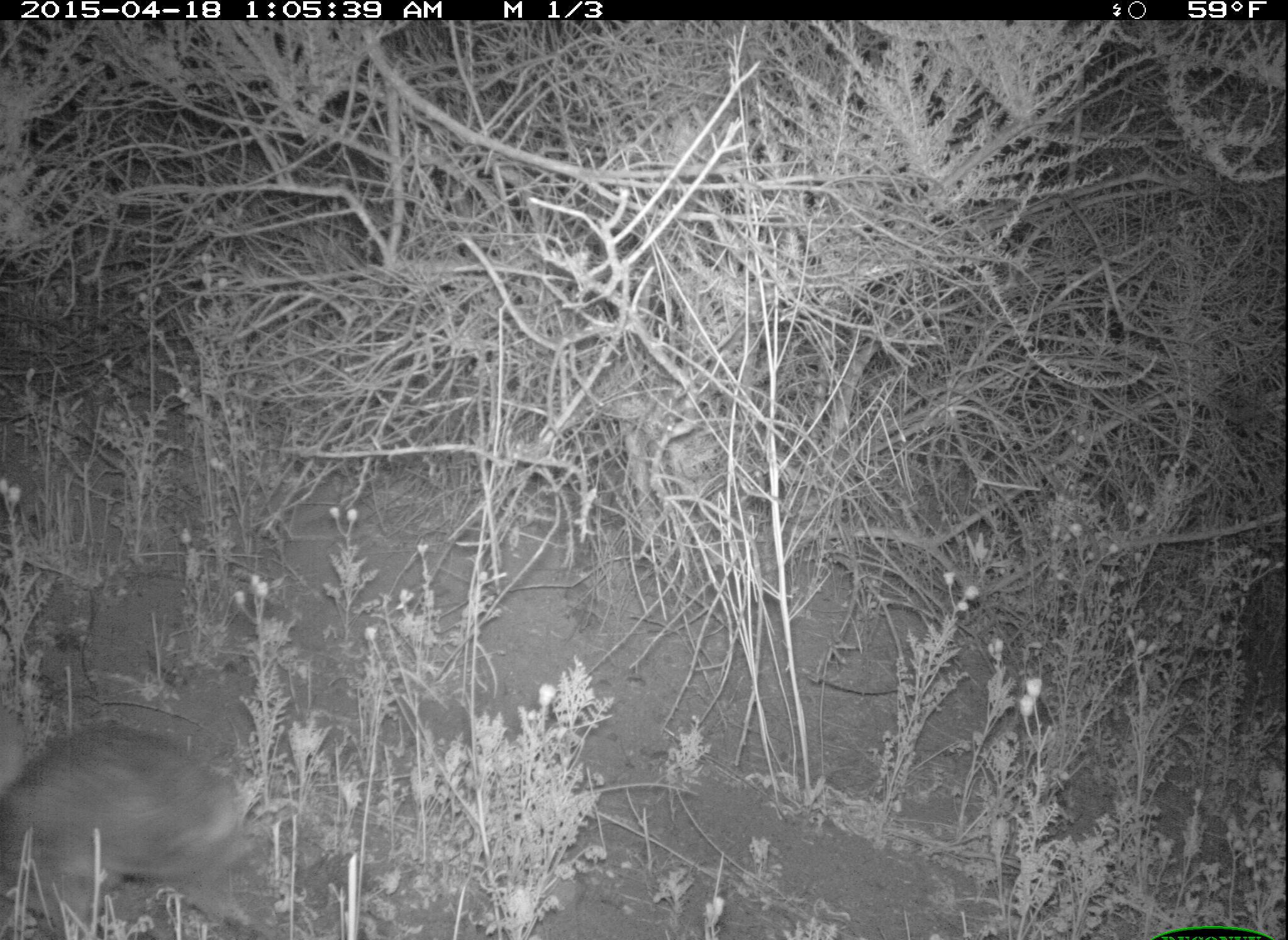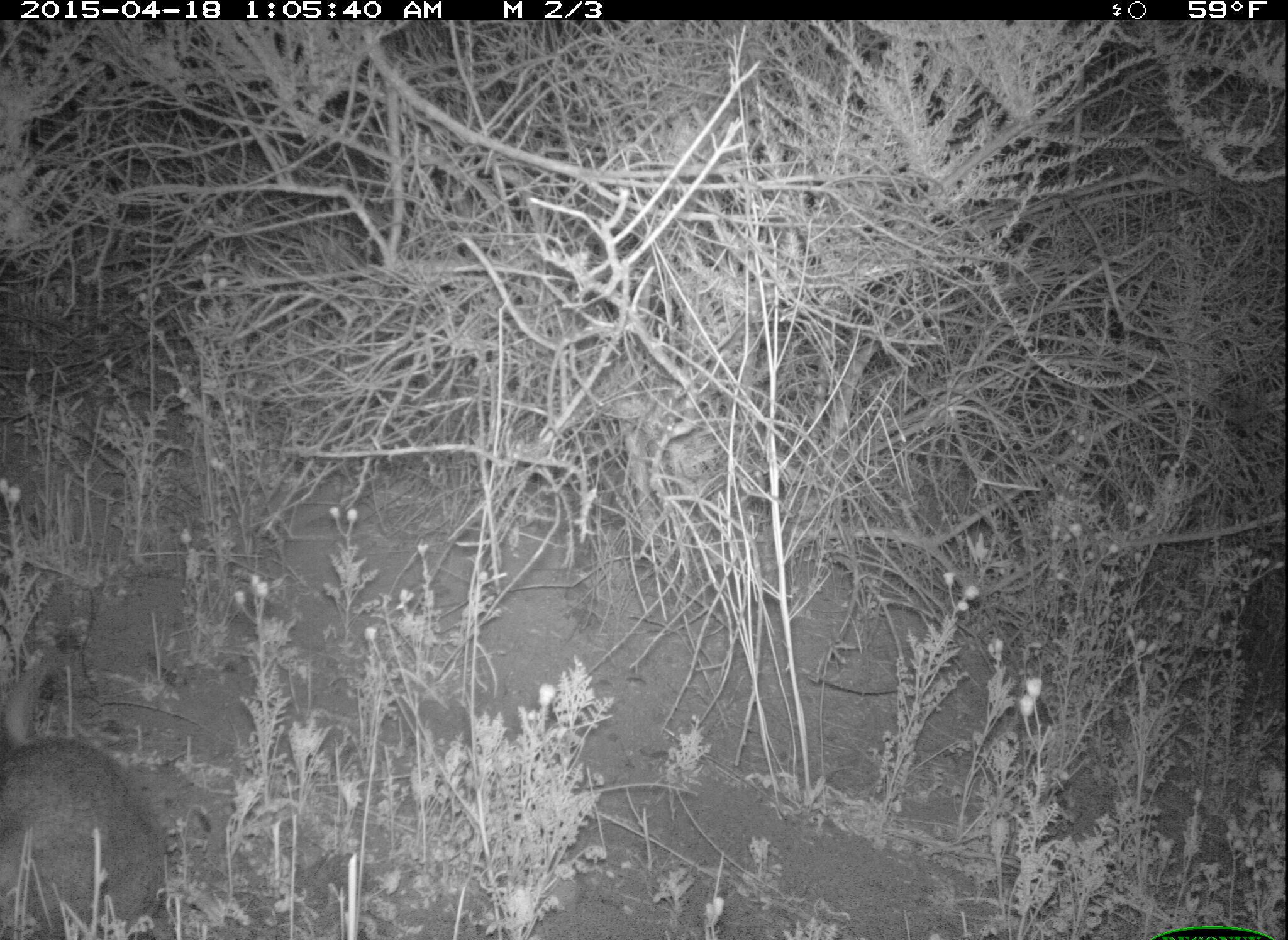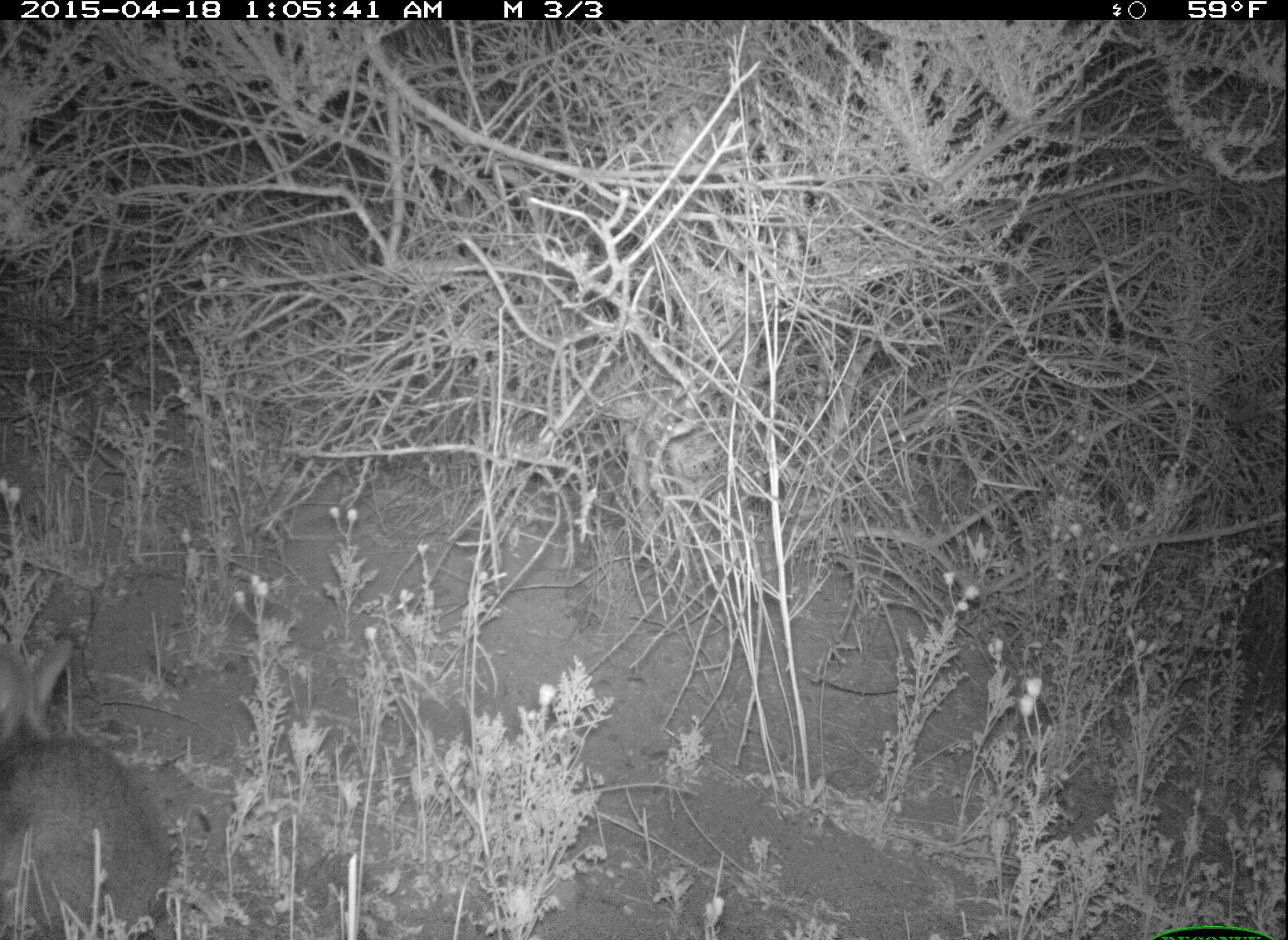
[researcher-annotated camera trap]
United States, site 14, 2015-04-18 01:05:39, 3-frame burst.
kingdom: Animalia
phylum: Chordata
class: Mammalia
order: Lagomorpha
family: Leporidae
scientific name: Leporidae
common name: rabbits and hares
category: rabbit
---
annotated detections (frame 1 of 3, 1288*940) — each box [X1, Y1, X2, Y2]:
rabbit: [0, 713, 260, 937]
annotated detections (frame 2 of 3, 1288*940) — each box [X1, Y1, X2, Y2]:
rabbit: [2, 664, 167, 940]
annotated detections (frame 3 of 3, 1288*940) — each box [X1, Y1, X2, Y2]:
rabbit: [0, 639, 174, 940]